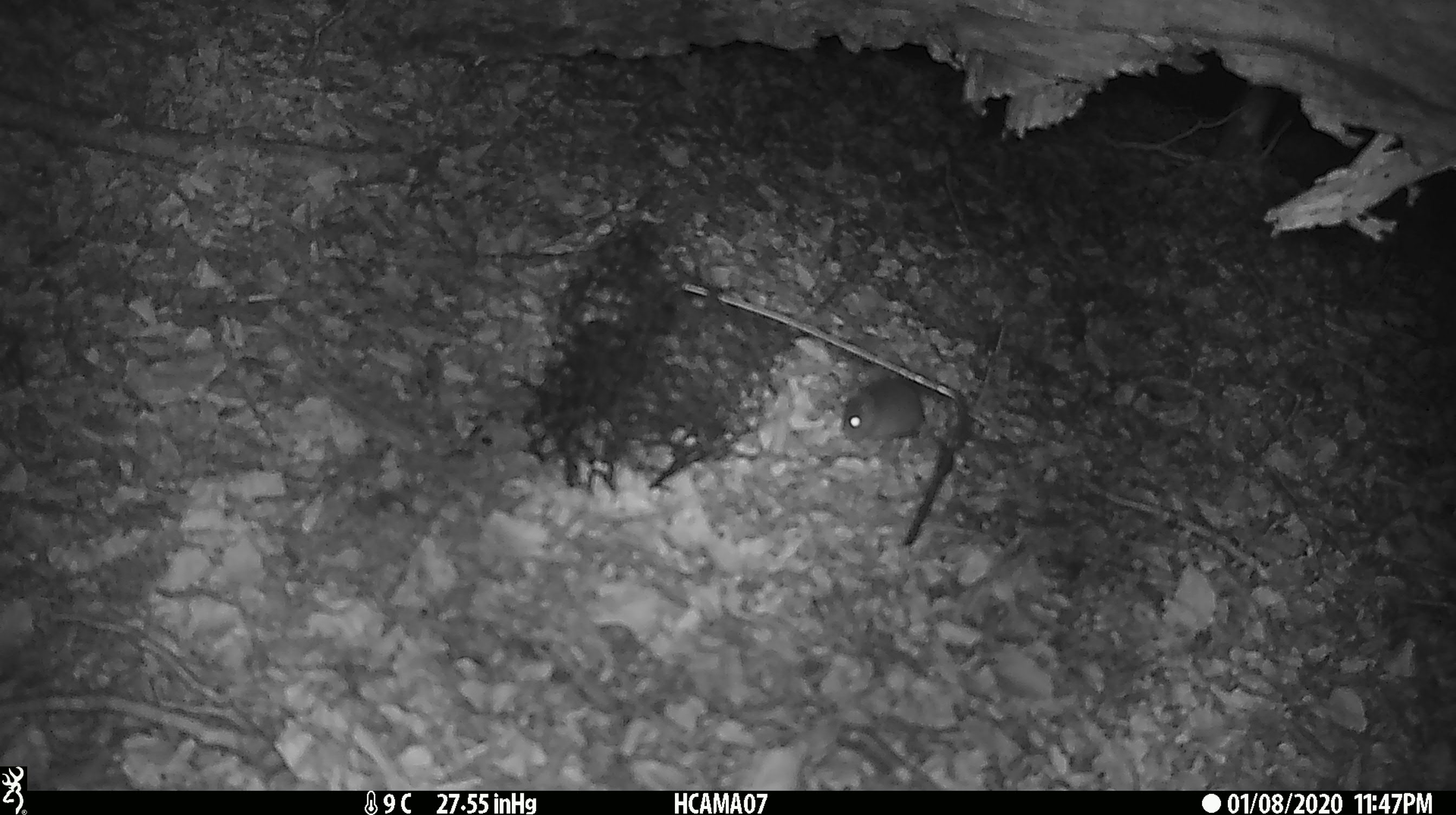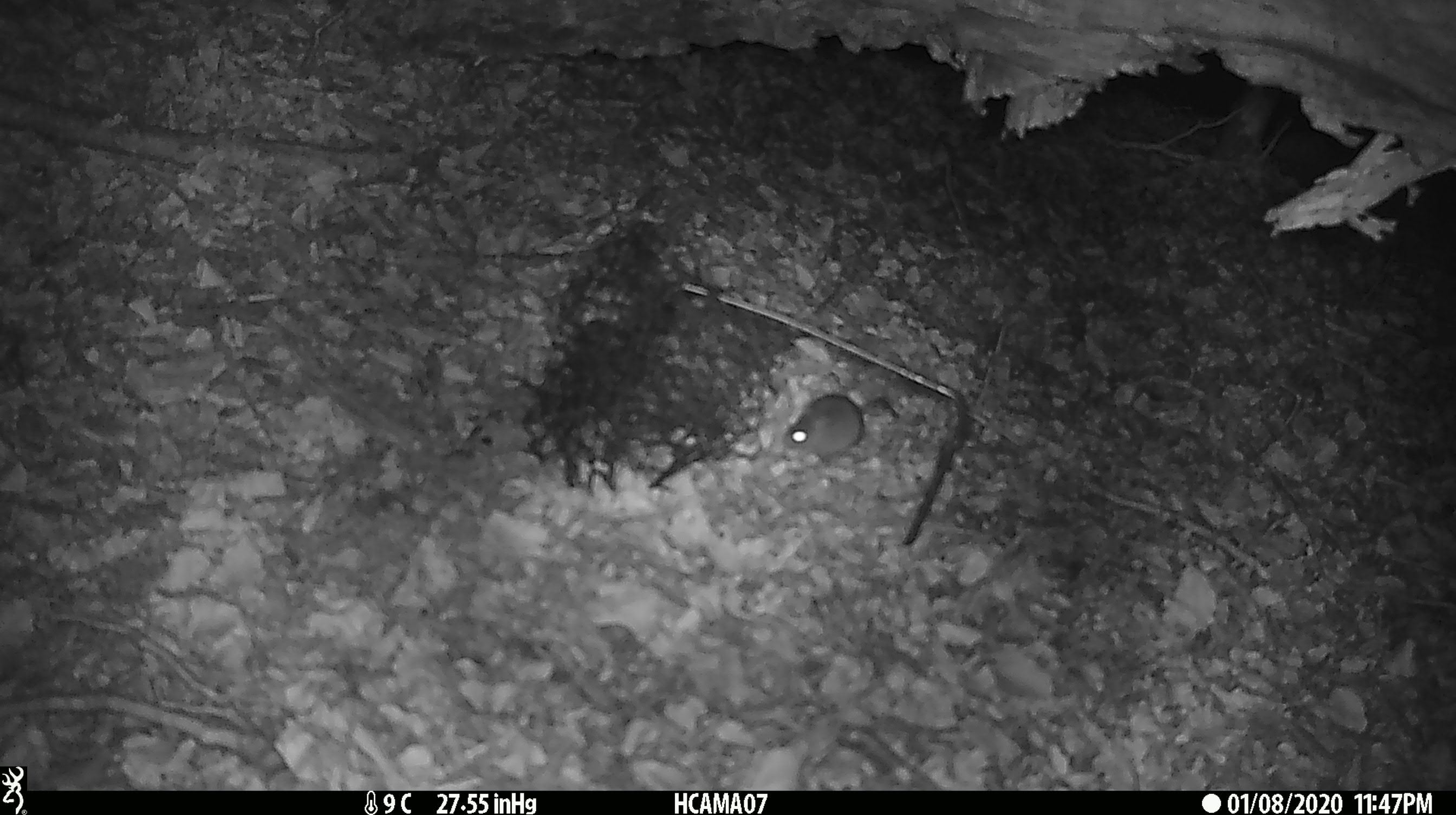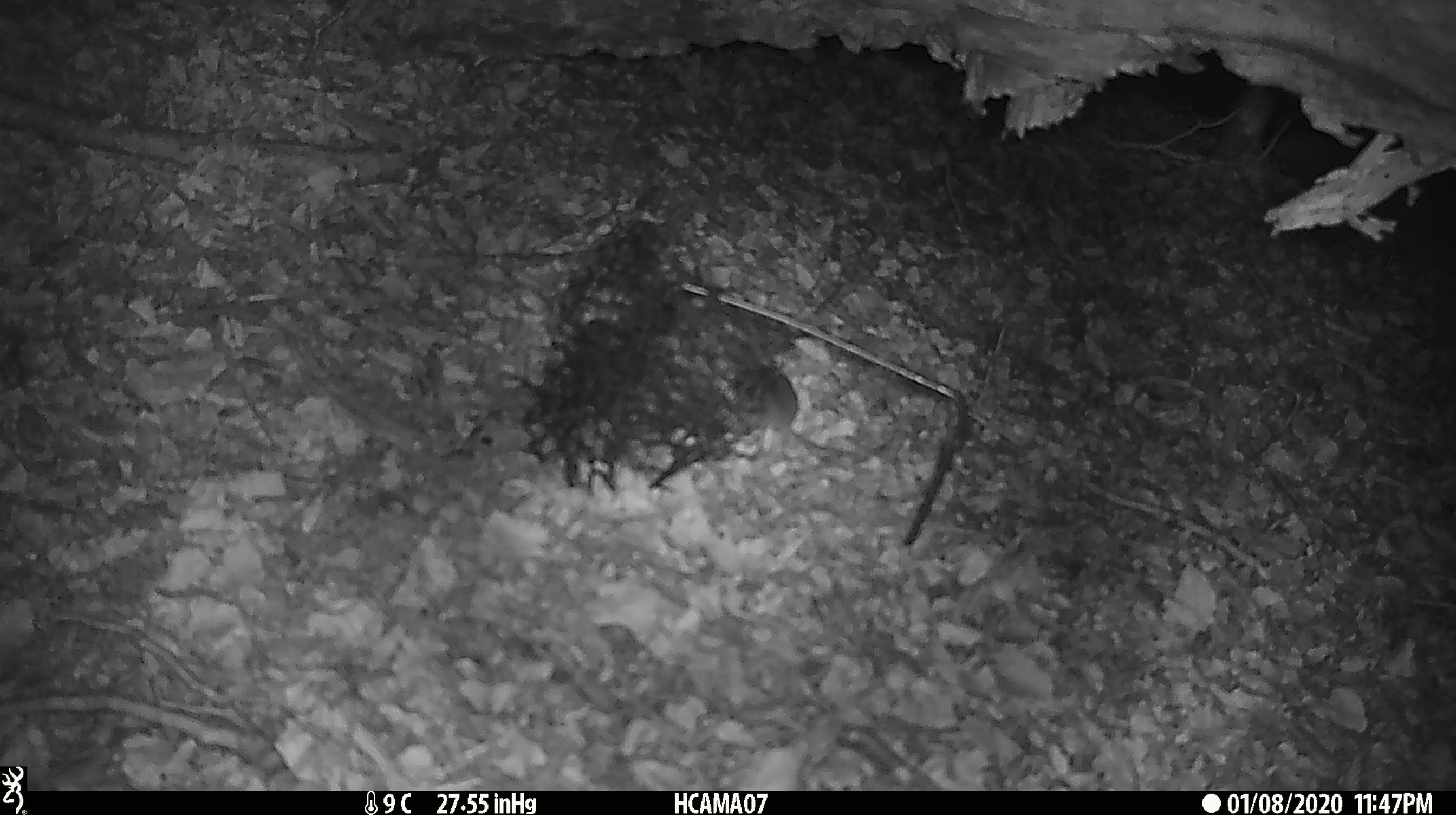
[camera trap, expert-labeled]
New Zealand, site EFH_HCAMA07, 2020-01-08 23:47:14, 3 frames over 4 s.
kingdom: Animalia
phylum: Chordata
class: Mammalia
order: Rodentia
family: Muridae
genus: Mus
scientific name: Mus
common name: mouse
Mouse (Mus).